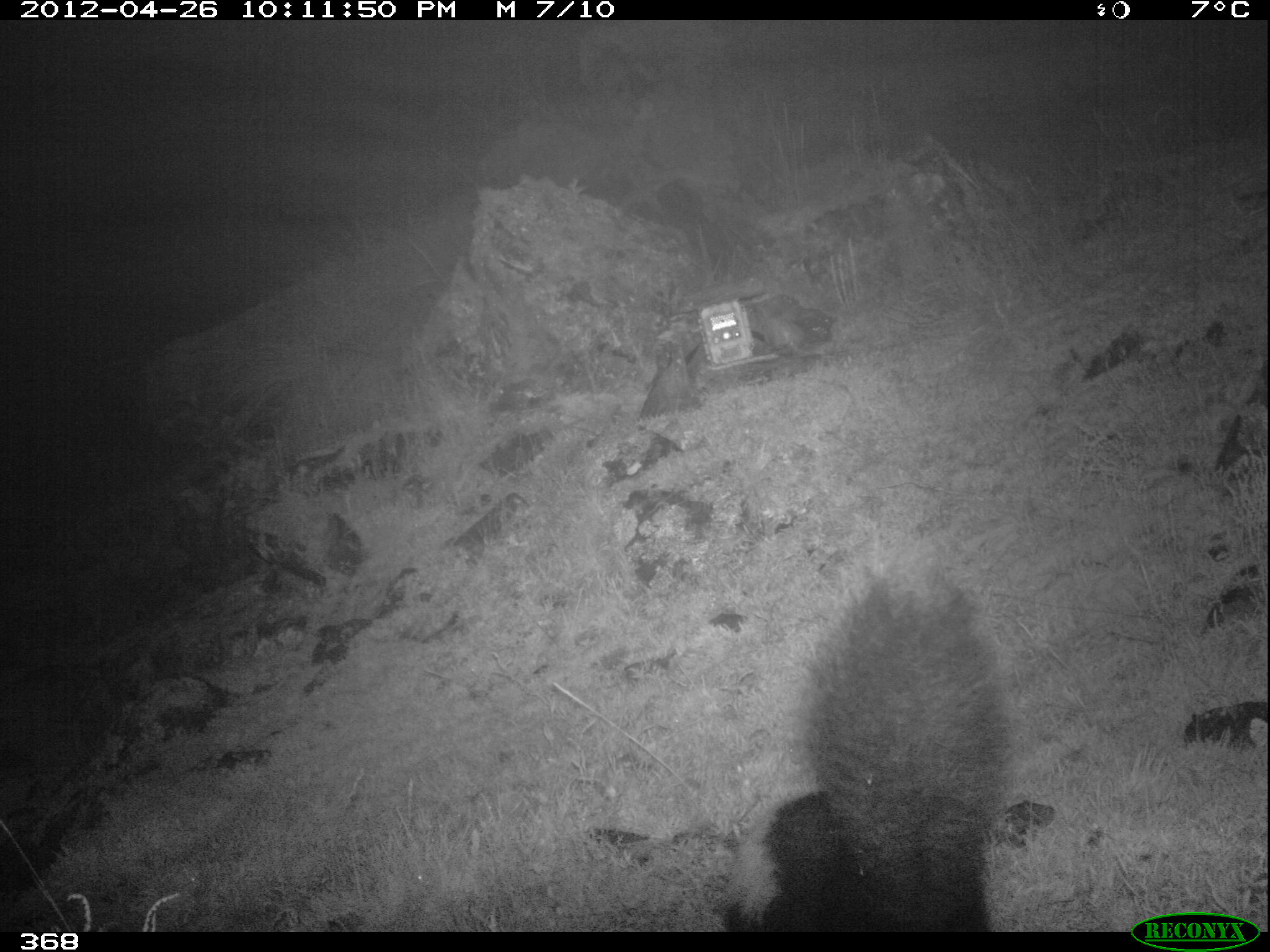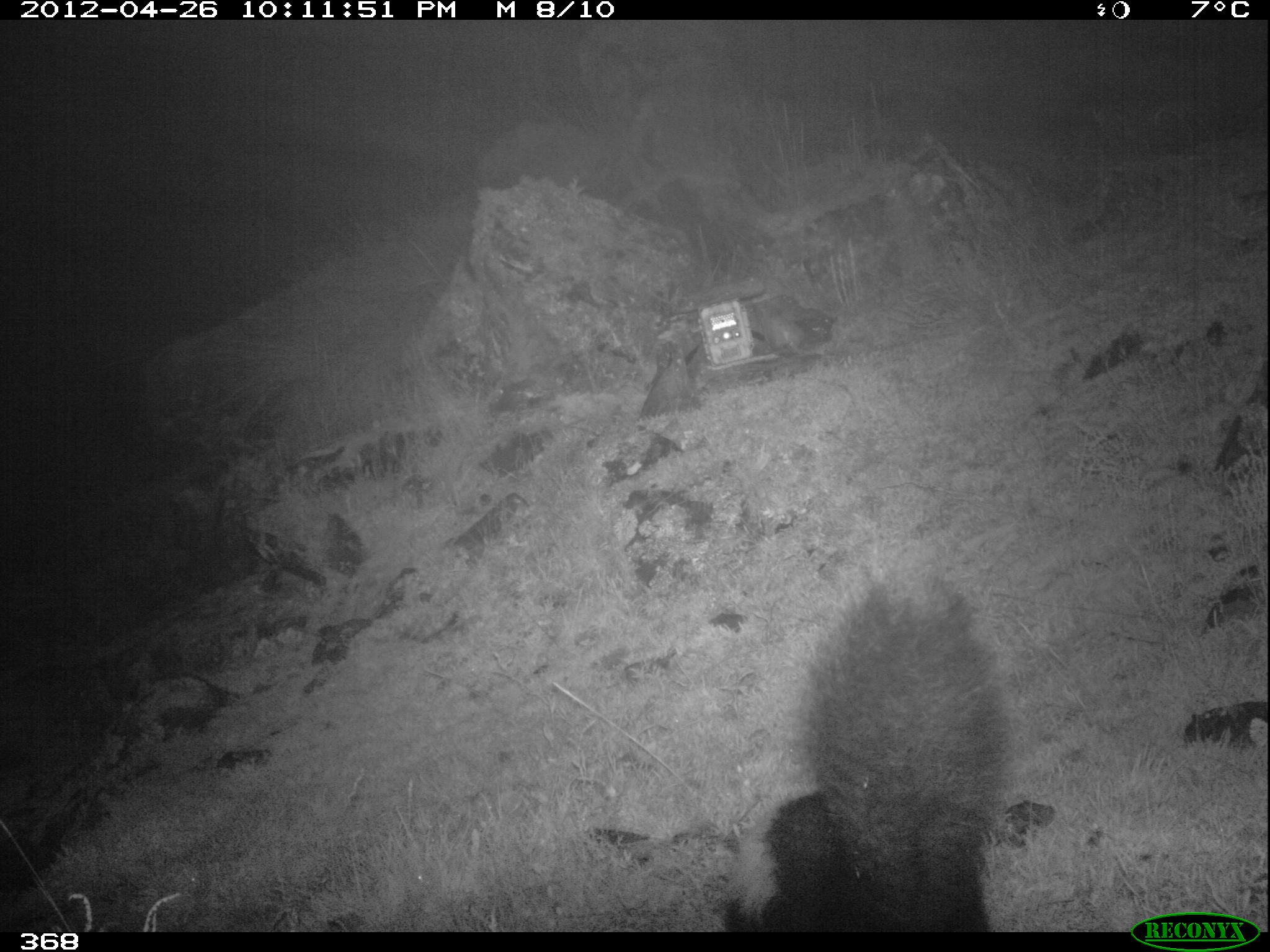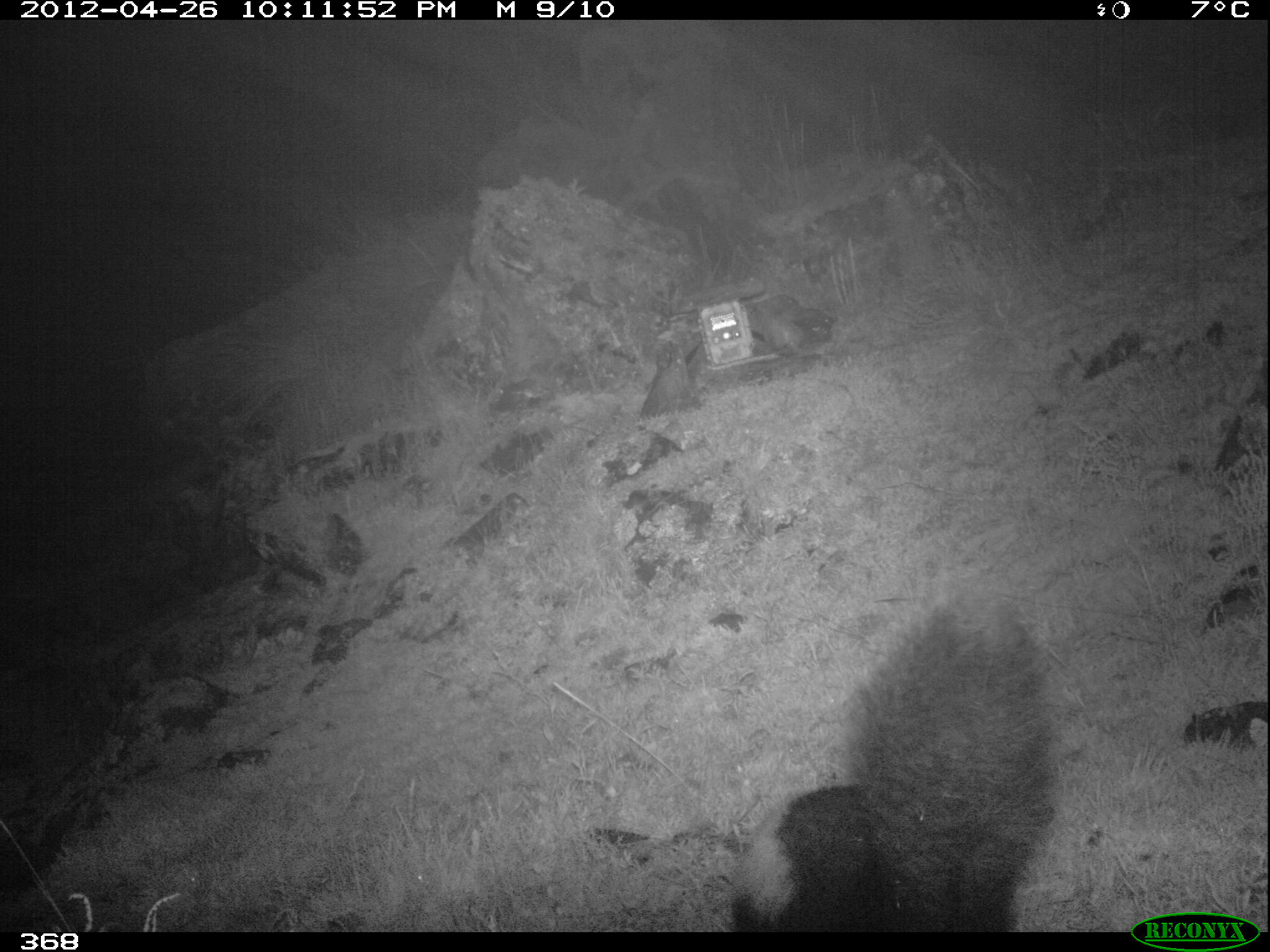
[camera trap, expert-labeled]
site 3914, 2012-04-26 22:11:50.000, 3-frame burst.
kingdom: Animalia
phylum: Chordata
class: Mammalia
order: Carnivora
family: Mephitidae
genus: Conepatus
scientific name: Conepatus chinga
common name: molina's hog-nosed skunk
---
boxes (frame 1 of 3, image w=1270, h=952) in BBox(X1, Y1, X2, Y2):
conepatus chinga: BBox(719, 556, 1013, 931)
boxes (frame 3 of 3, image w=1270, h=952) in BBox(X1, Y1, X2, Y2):
conepatus chinga: BBox(727, 591, 1052, 932)